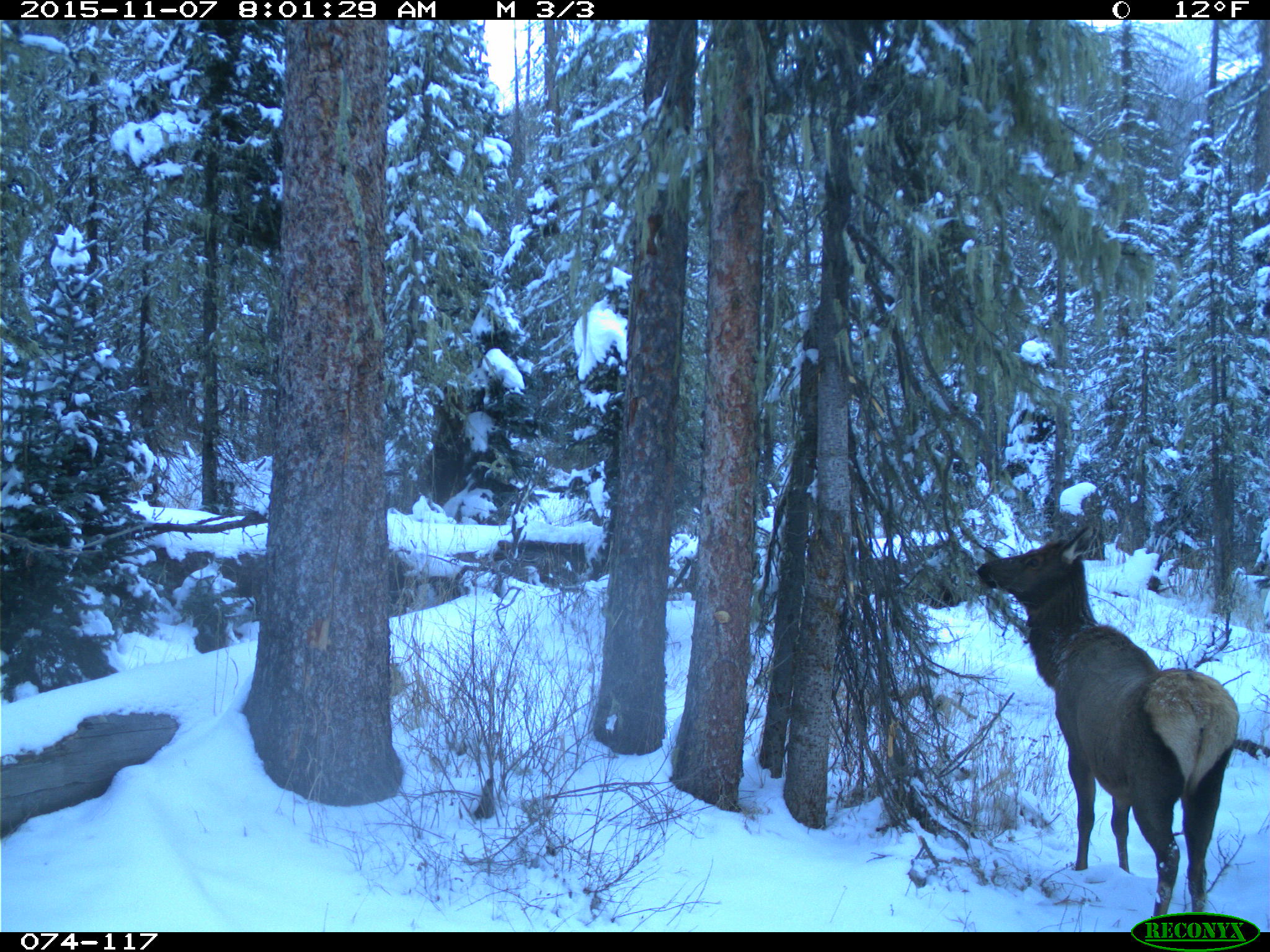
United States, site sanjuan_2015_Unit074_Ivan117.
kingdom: Animalia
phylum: Chordata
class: Mammalia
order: Artiodactyla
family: Cervidae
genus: Cervus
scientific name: Cervus elaphus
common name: red deer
Cervus elaphus (red deer).